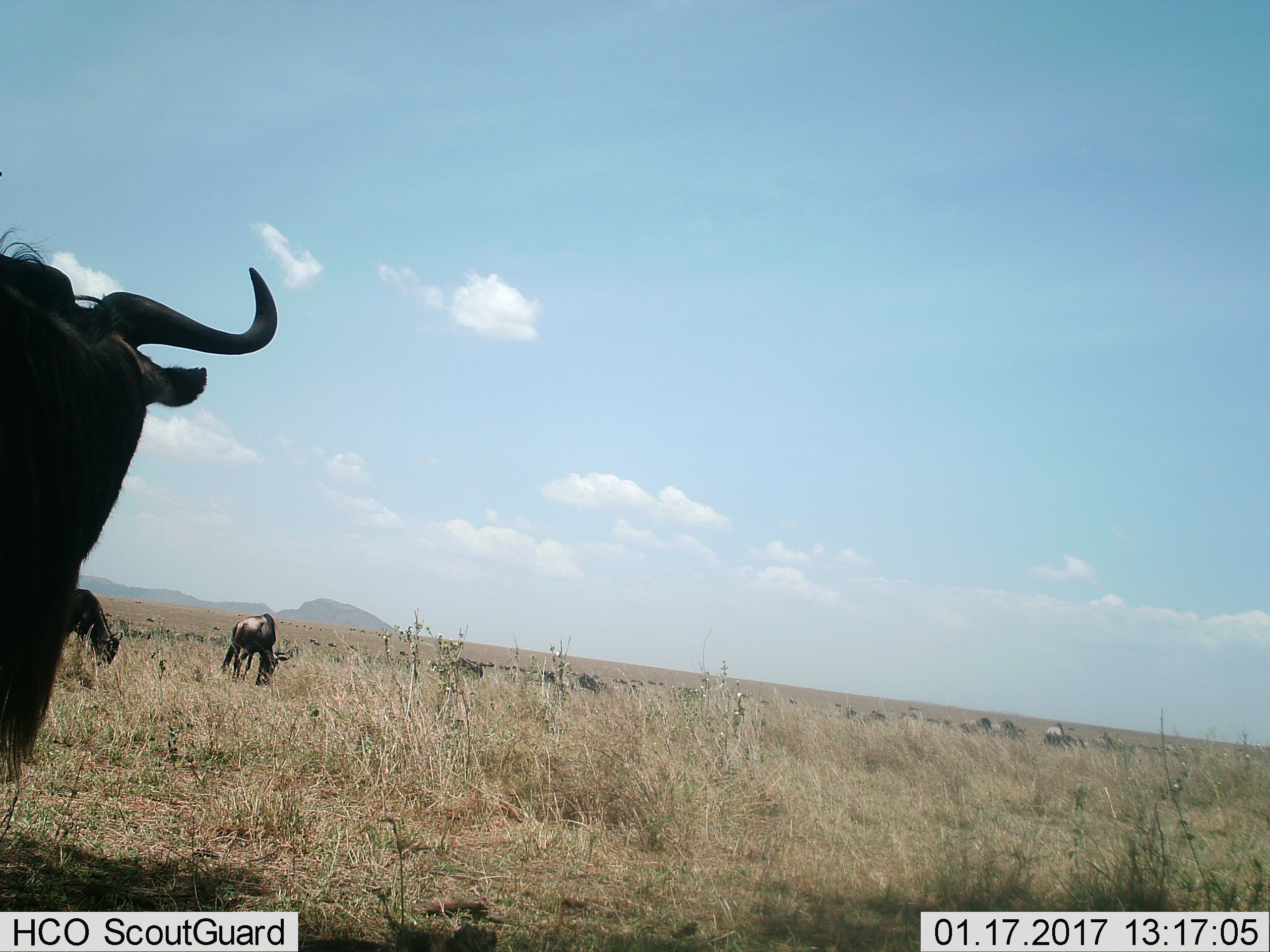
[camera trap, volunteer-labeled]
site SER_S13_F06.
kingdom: Animalia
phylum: Chordata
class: Mammalia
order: Artiodactyla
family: Bovidae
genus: Connochaetes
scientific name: Connochaetes taurinus taurinus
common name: blue wildebeest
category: wildebeestblue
Wildebeestblue (blue wildebeest) (Connochaetes taurinus taurinus), count 11-50. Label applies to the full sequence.